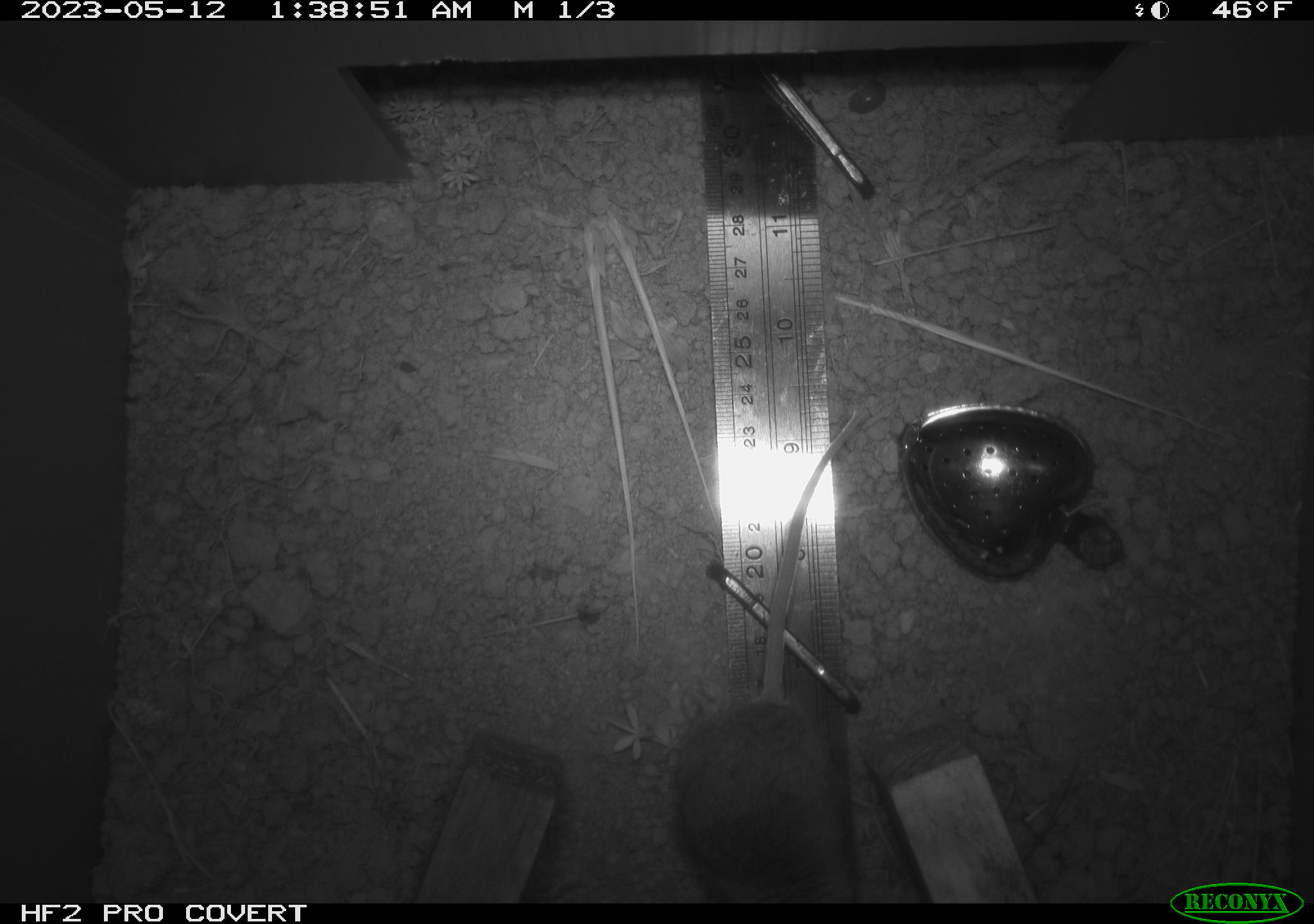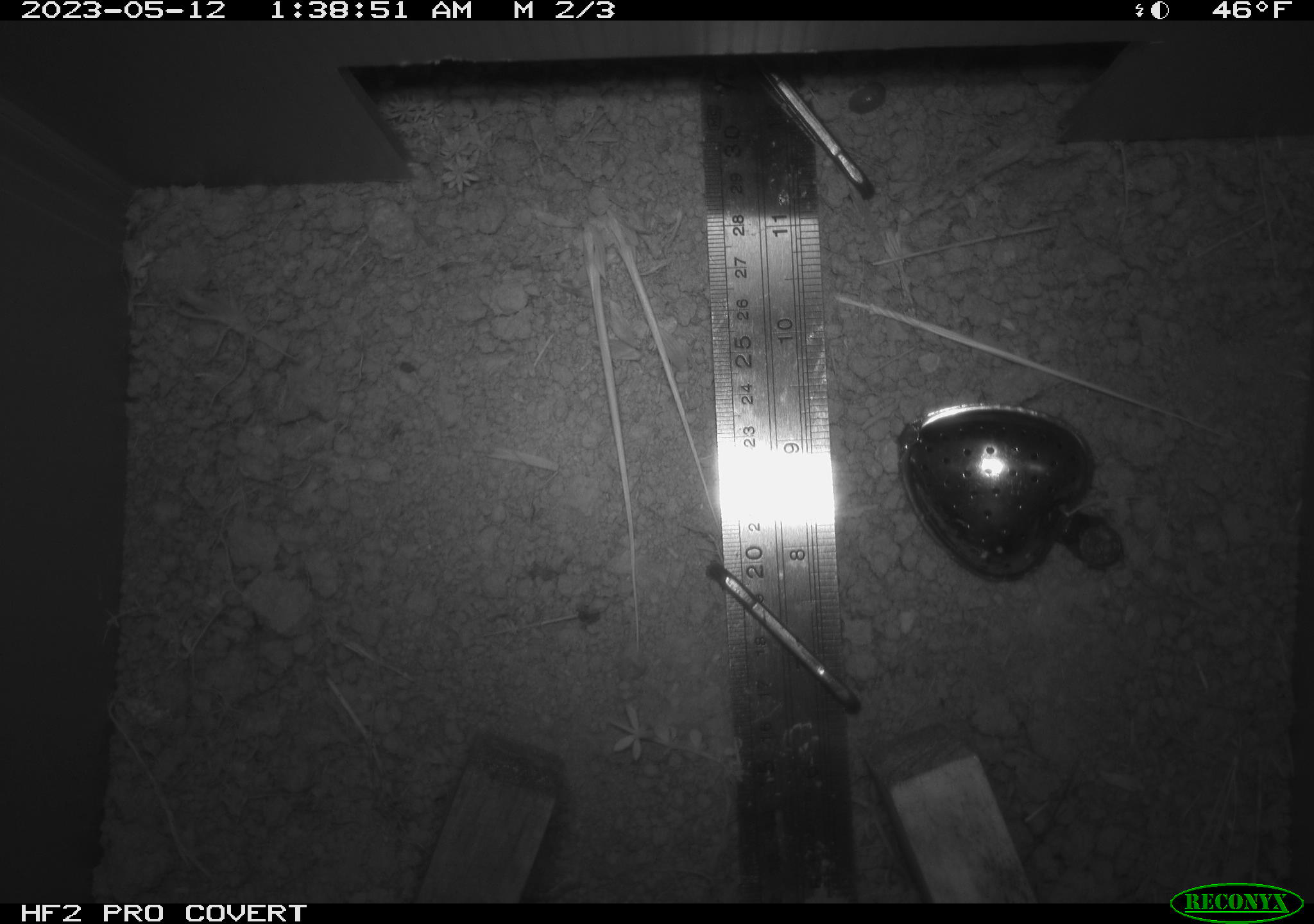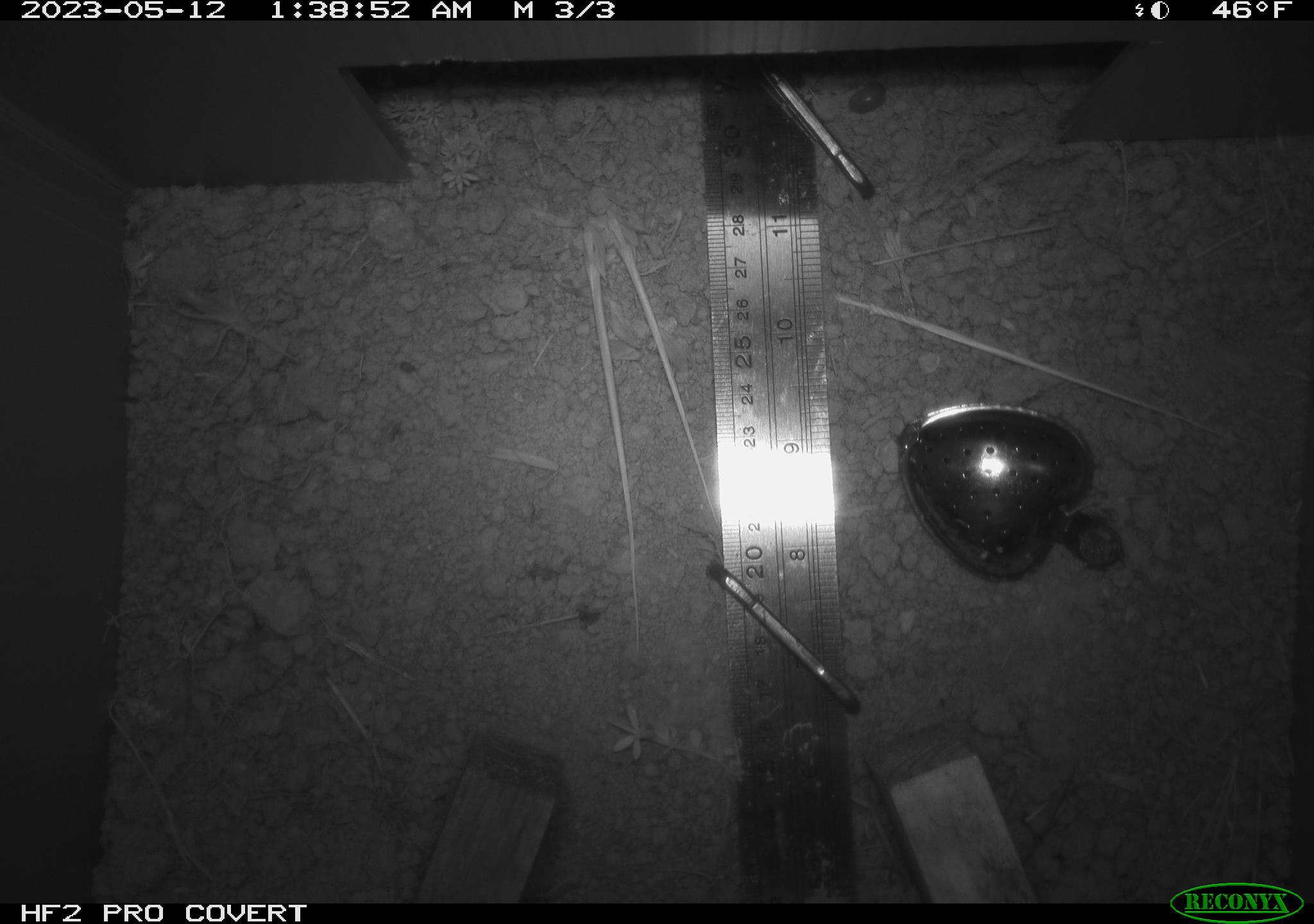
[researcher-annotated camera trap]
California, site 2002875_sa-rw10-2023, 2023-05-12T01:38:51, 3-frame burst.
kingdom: Animalia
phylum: Chordata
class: Mammalia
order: Rodentia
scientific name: Rodentia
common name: mouse species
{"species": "mouse species (Rodentia)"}